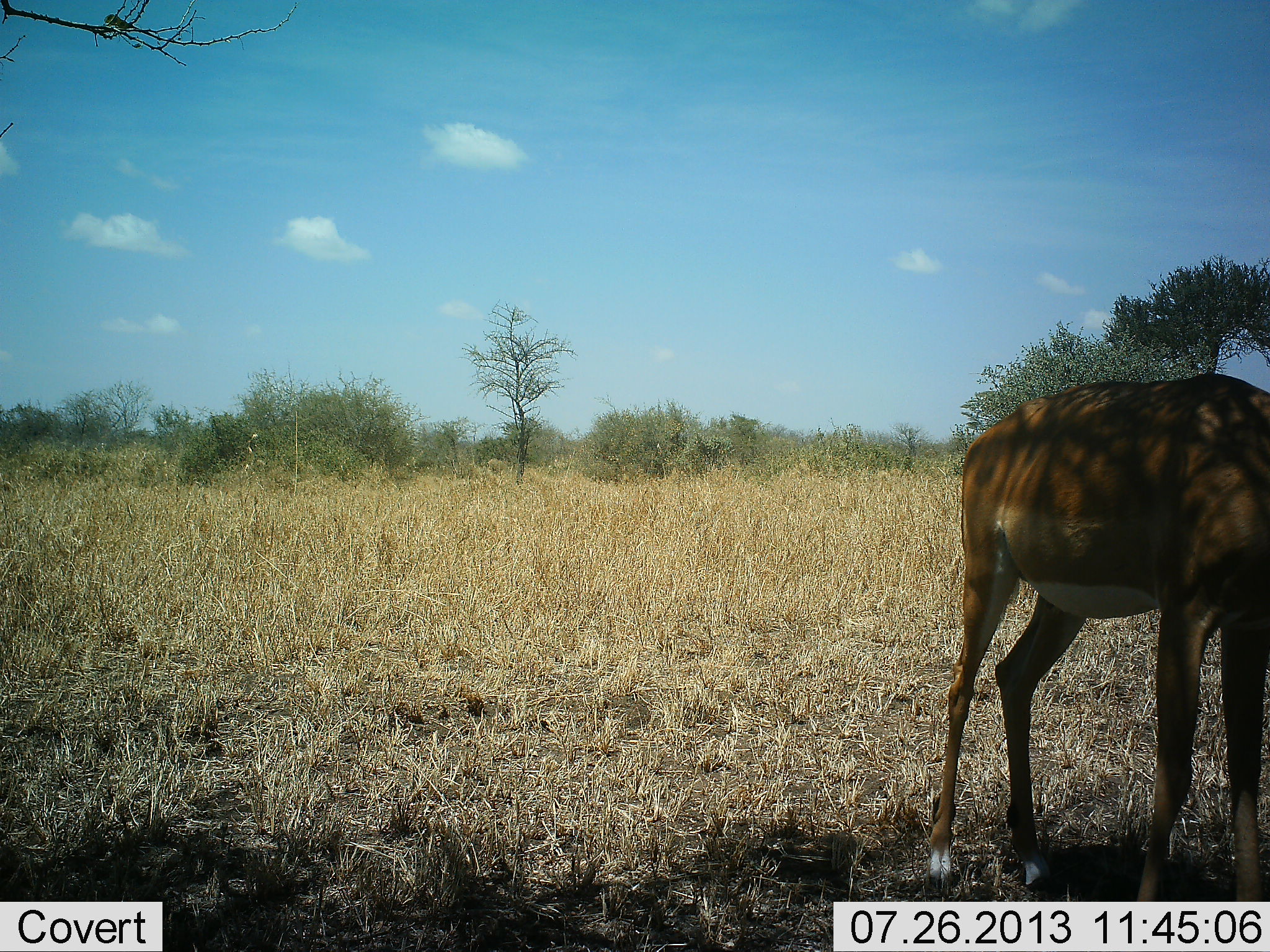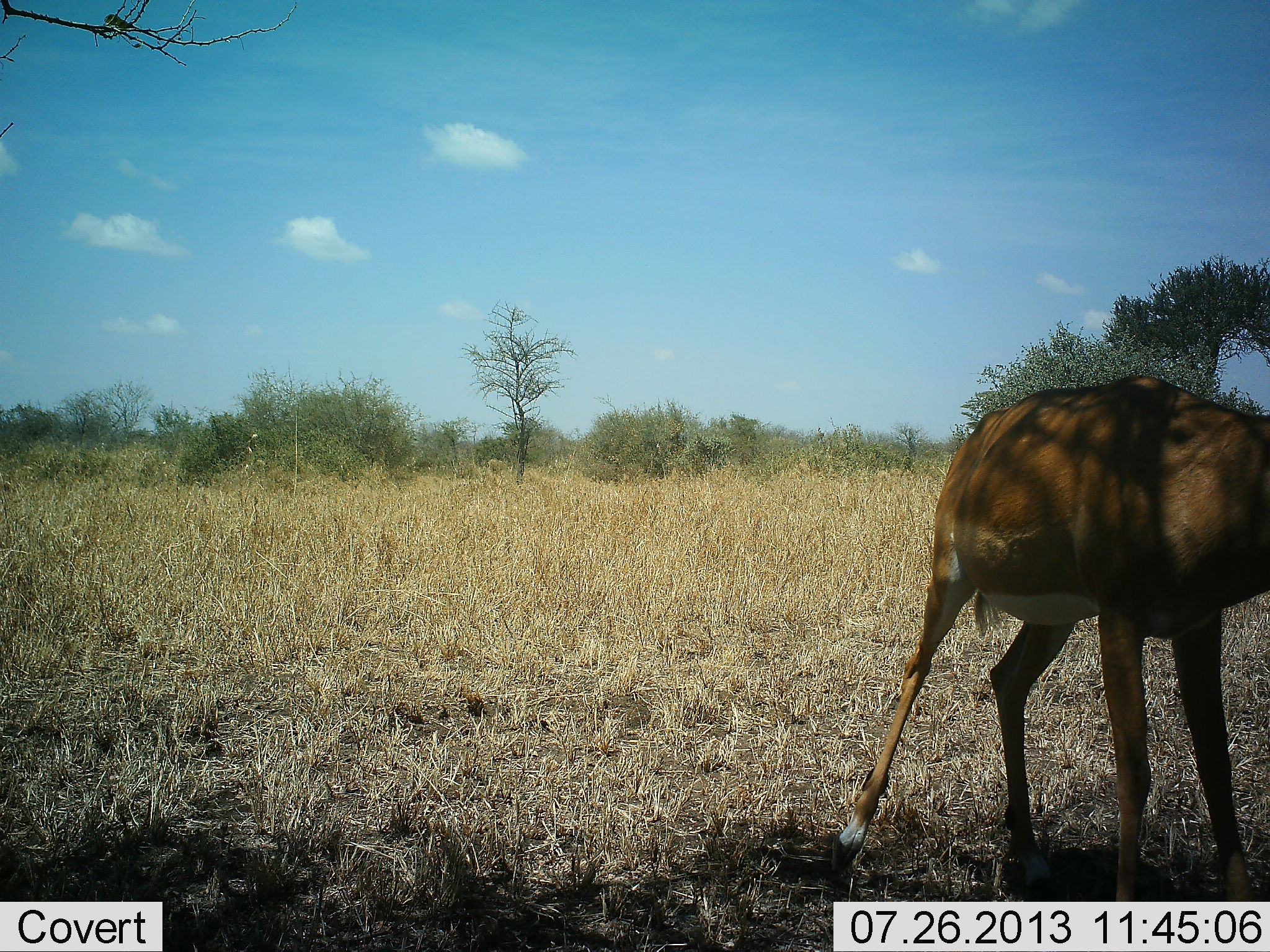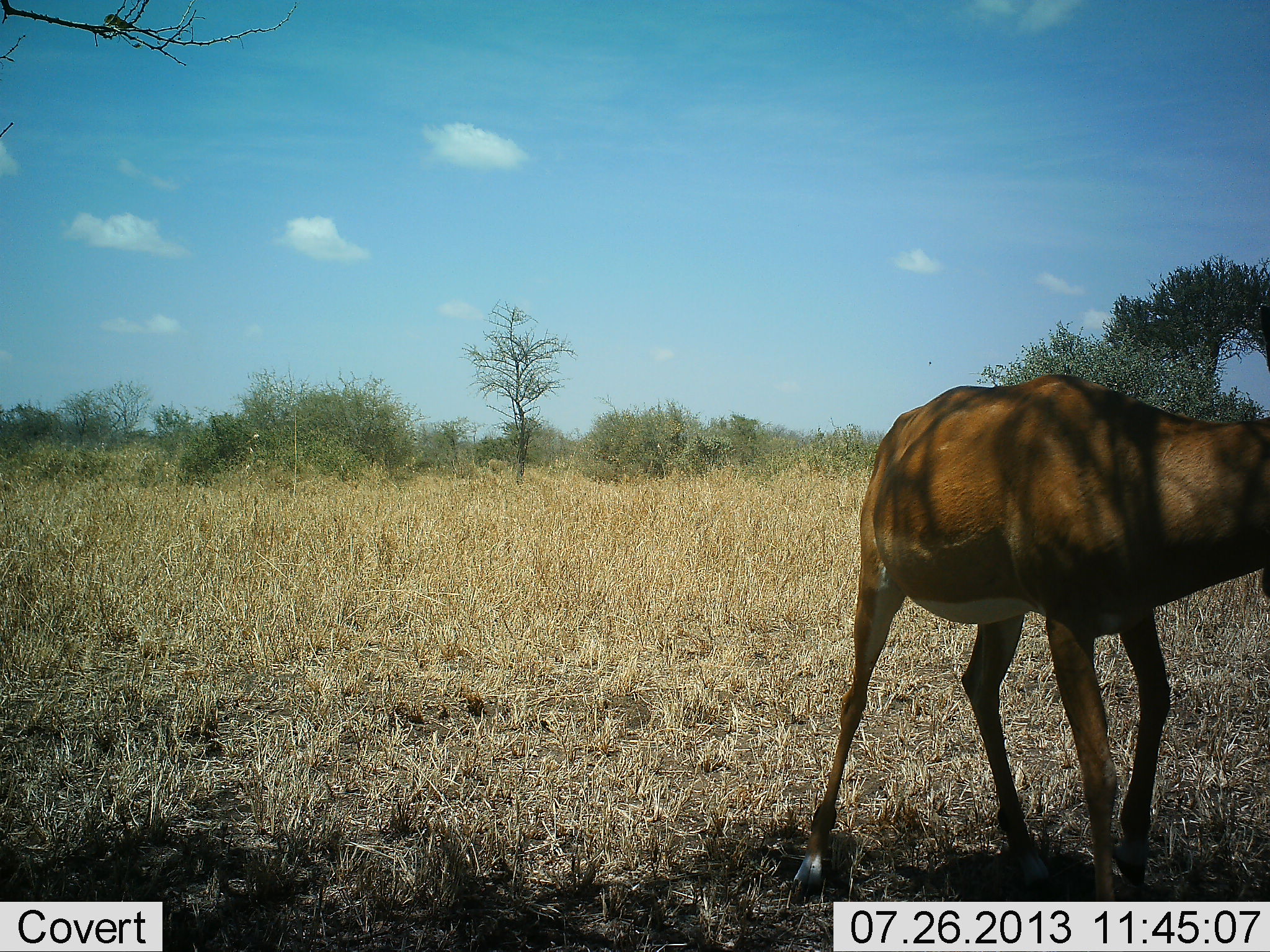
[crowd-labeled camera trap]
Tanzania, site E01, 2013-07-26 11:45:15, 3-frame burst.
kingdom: Animalia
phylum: Chordata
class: Mammalia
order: Artiodactyla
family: Bovidae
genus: Aepyceros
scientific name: Aepyceros melampus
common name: impala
Impala (Aepyceros melampus), count 1. Behavior (volunteer vote fractions): standing 41%, resting 0%, moving 53%, interacting 0%. Young present (vote fraction): 0%. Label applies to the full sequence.